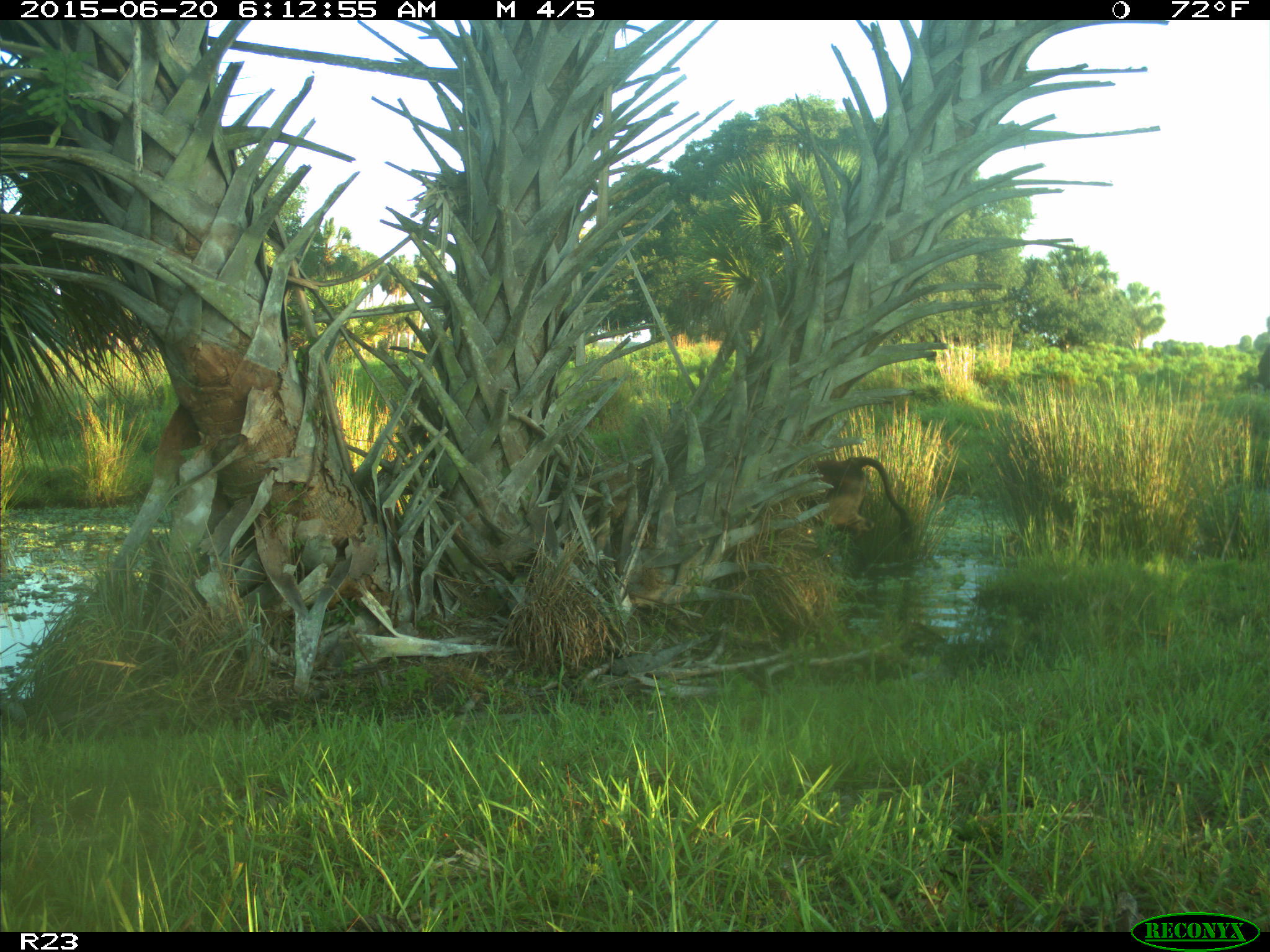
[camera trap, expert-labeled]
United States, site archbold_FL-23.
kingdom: Animalia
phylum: Chordata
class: Mammalia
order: Artiodactyla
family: Bovidae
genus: Bos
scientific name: Bos taurus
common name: domestic cow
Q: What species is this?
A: Bos taurus (domestic cow).